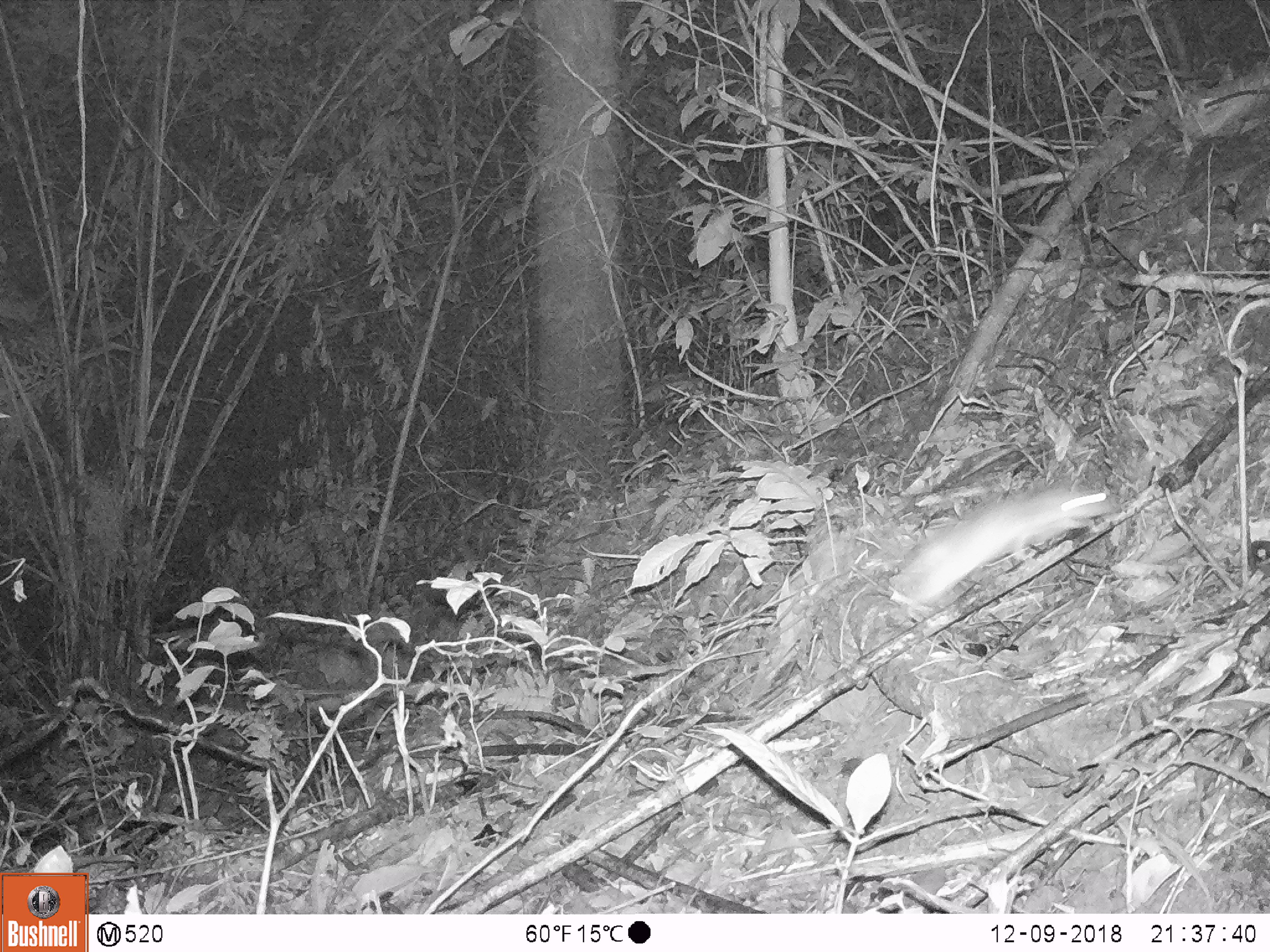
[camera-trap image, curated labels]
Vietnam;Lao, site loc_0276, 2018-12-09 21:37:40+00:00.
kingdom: Animalia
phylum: Chordata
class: Mammalia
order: Rodentia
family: Muridae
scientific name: Muridae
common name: old-world mice and rats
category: unidentified murid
Unidentified murid (old-world mice and rats) (Muridae). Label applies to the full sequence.